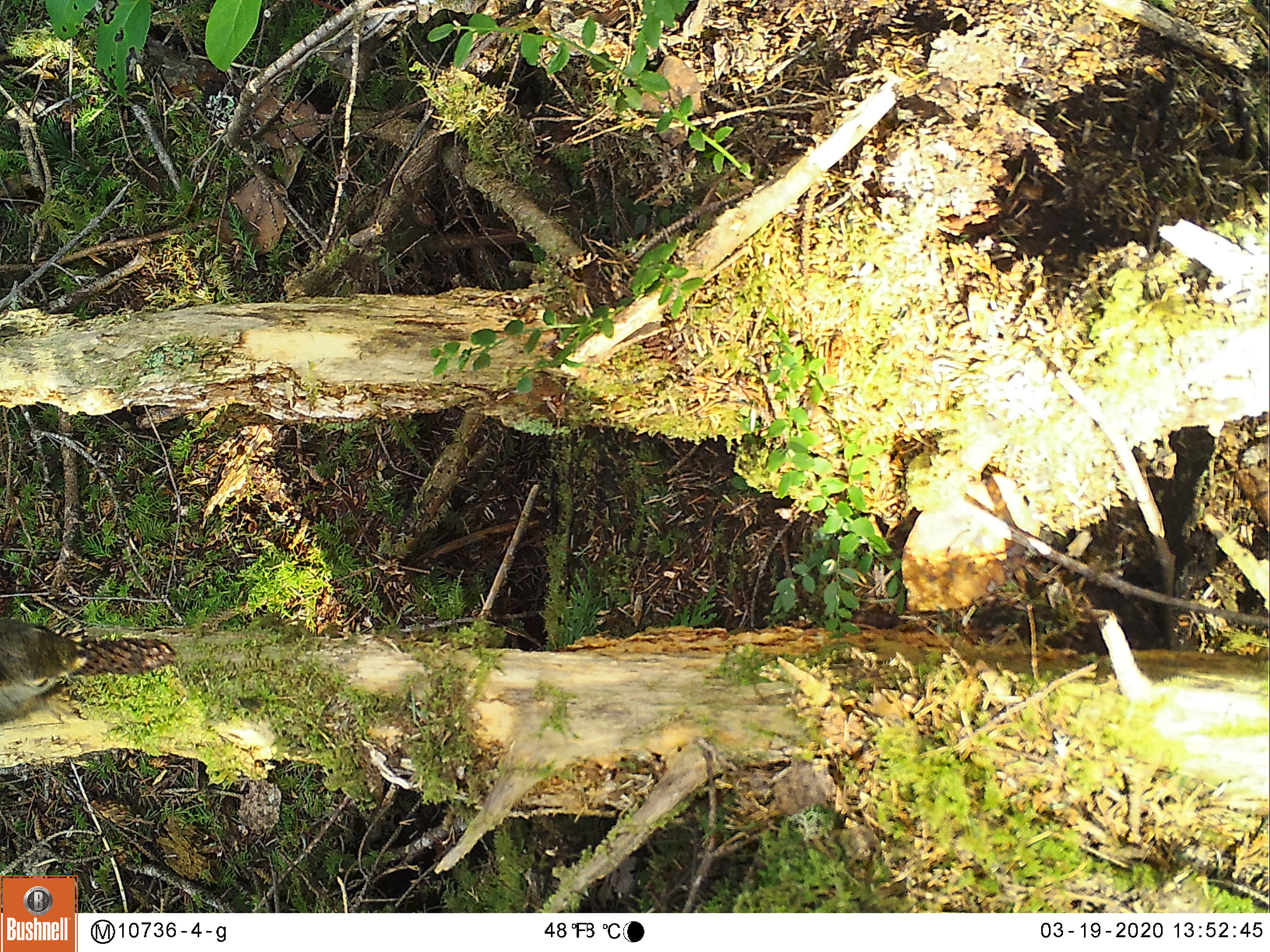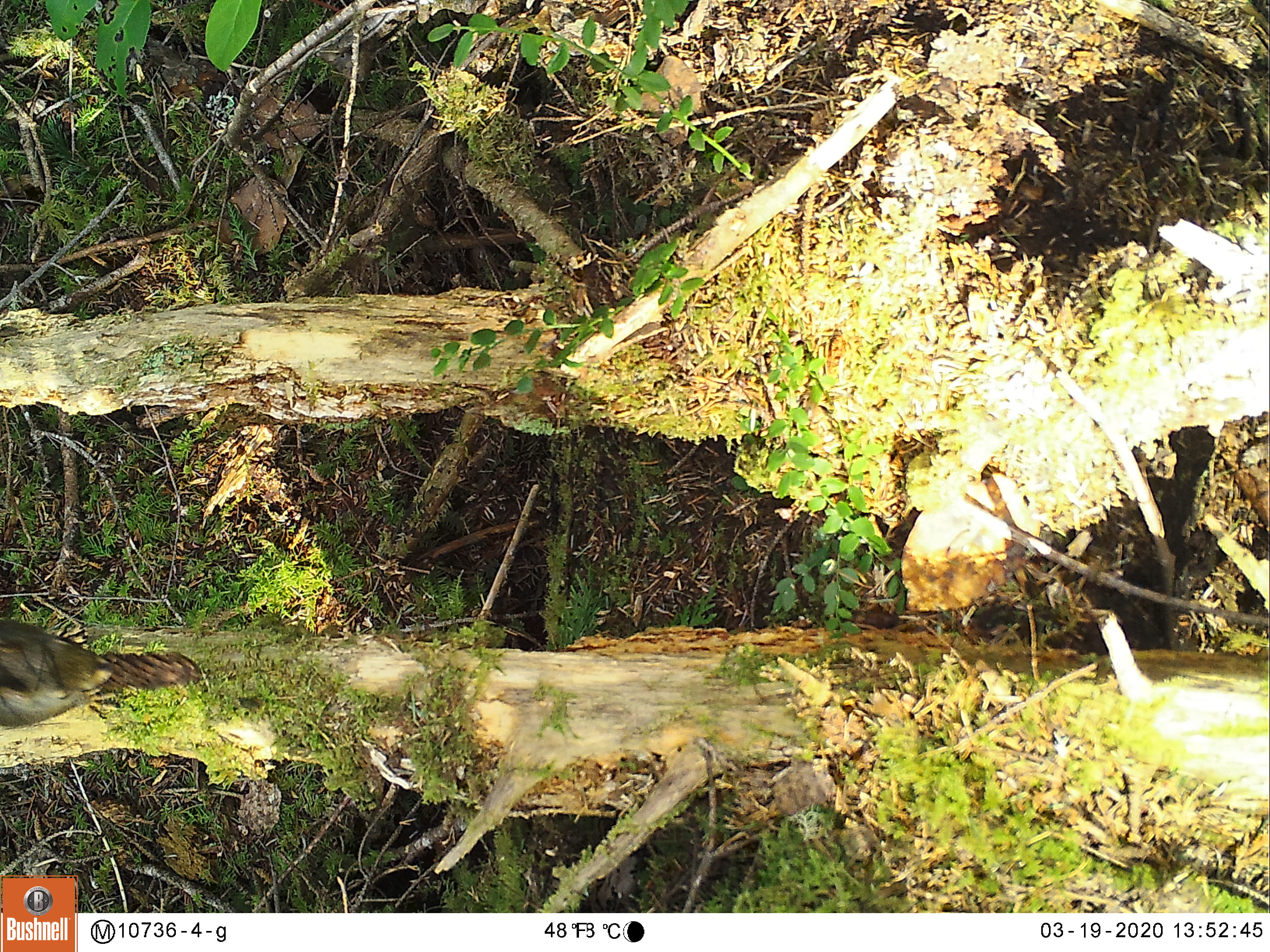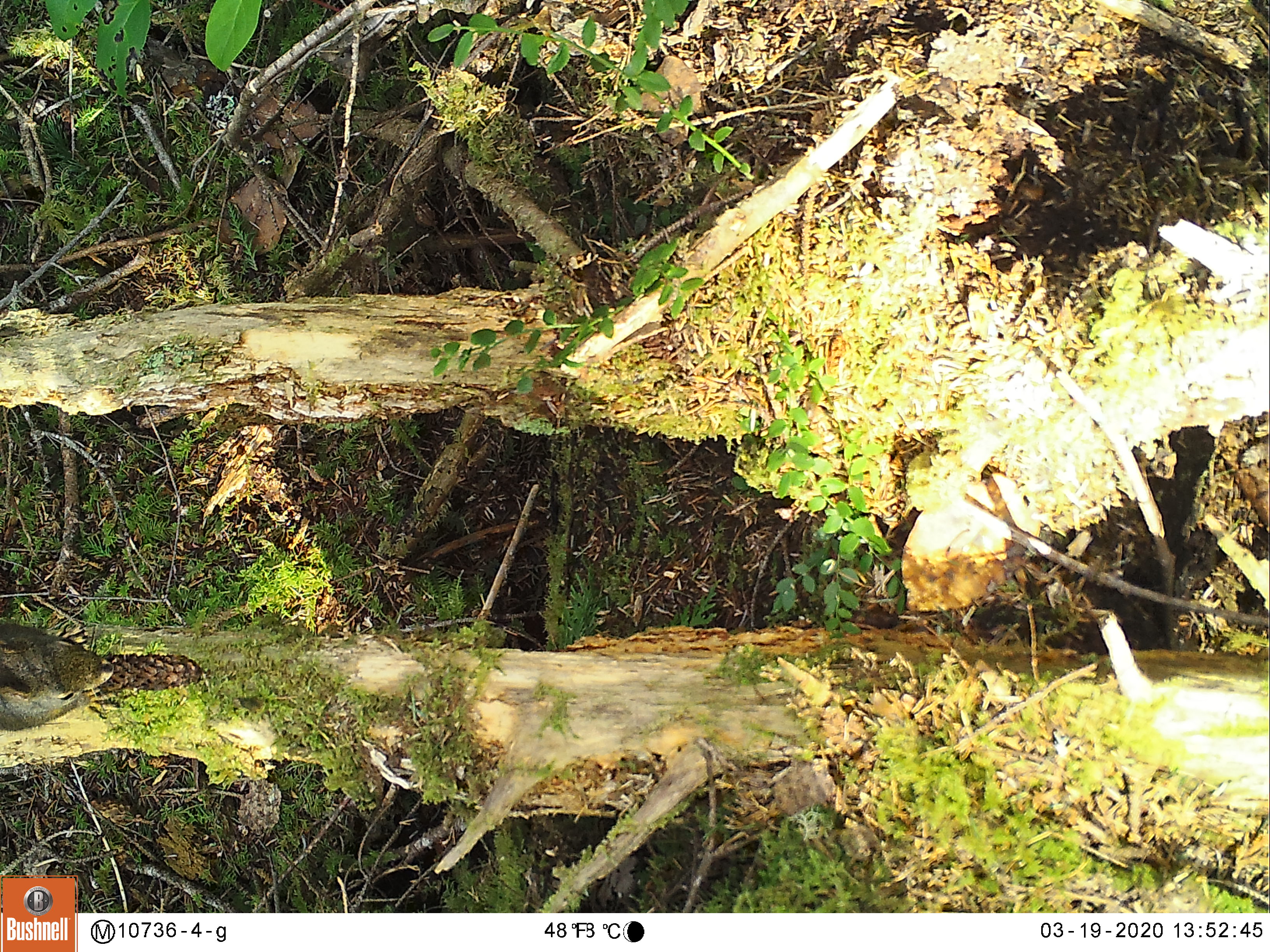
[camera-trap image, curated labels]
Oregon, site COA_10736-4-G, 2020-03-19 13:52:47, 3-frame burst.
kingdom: Animalia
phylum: Chordata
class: Mammalia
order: Rodentia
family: Sciuridae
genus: Tamiasciurus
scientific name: Tamiasciurus douglasii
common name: douglas squirrel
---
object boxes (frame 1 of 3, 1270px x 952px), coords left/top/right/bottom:
douglas squirrel: 1/610/94/730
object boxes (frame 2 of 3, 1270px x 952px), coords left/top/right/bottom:
douglas squirrel: 1/618/127/733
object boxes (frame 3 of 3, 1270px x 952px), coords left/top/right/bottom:
douglas squirrel: 1/619/123/734